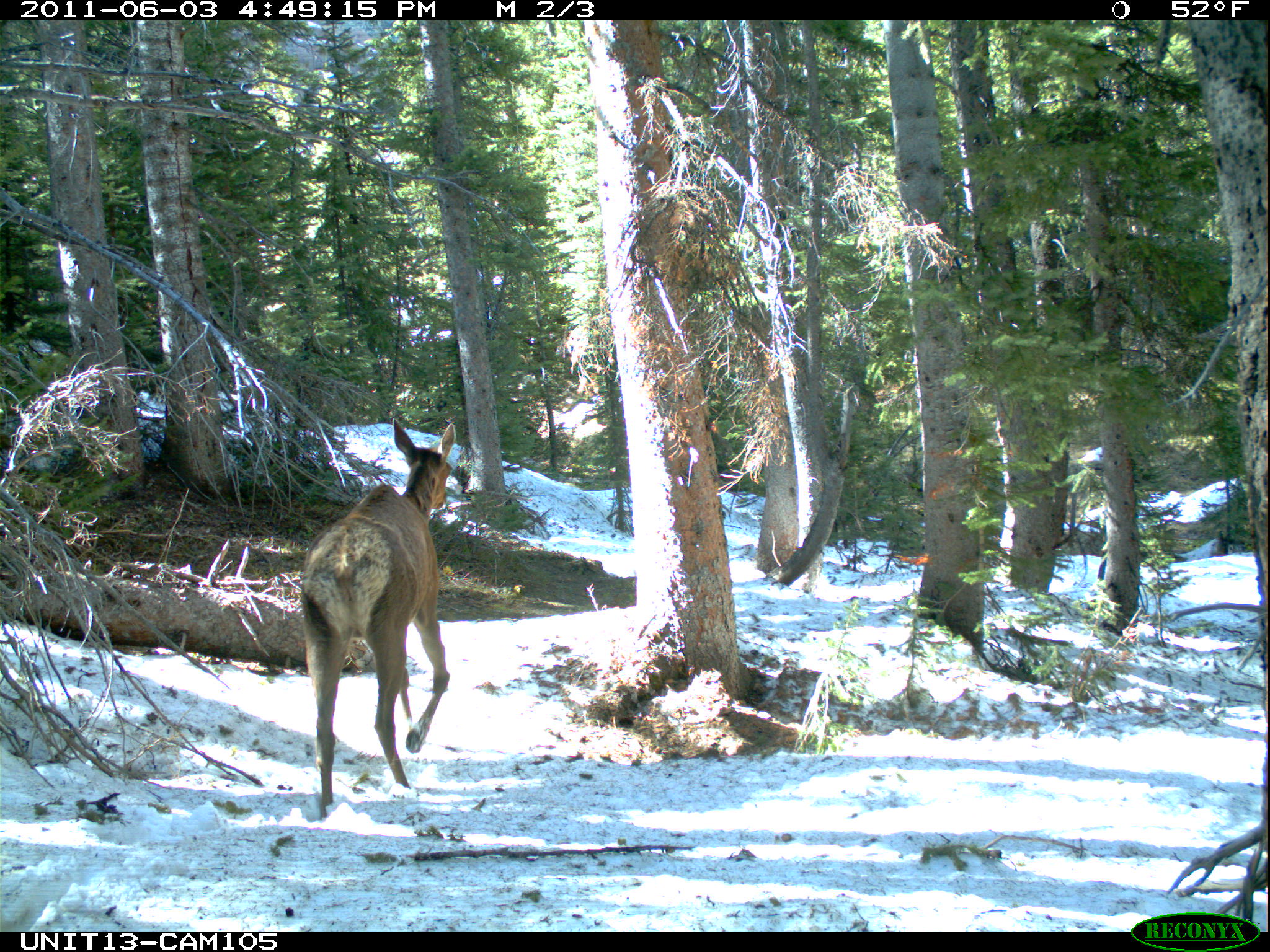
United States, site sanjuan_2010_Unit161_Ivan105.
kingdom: Animalia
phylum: Chordata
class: Mammalia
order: Artiodactyla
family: Cervidae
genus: Cervus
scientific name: Cervus elaphus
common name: red deer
Cervus elaphus (red deer).